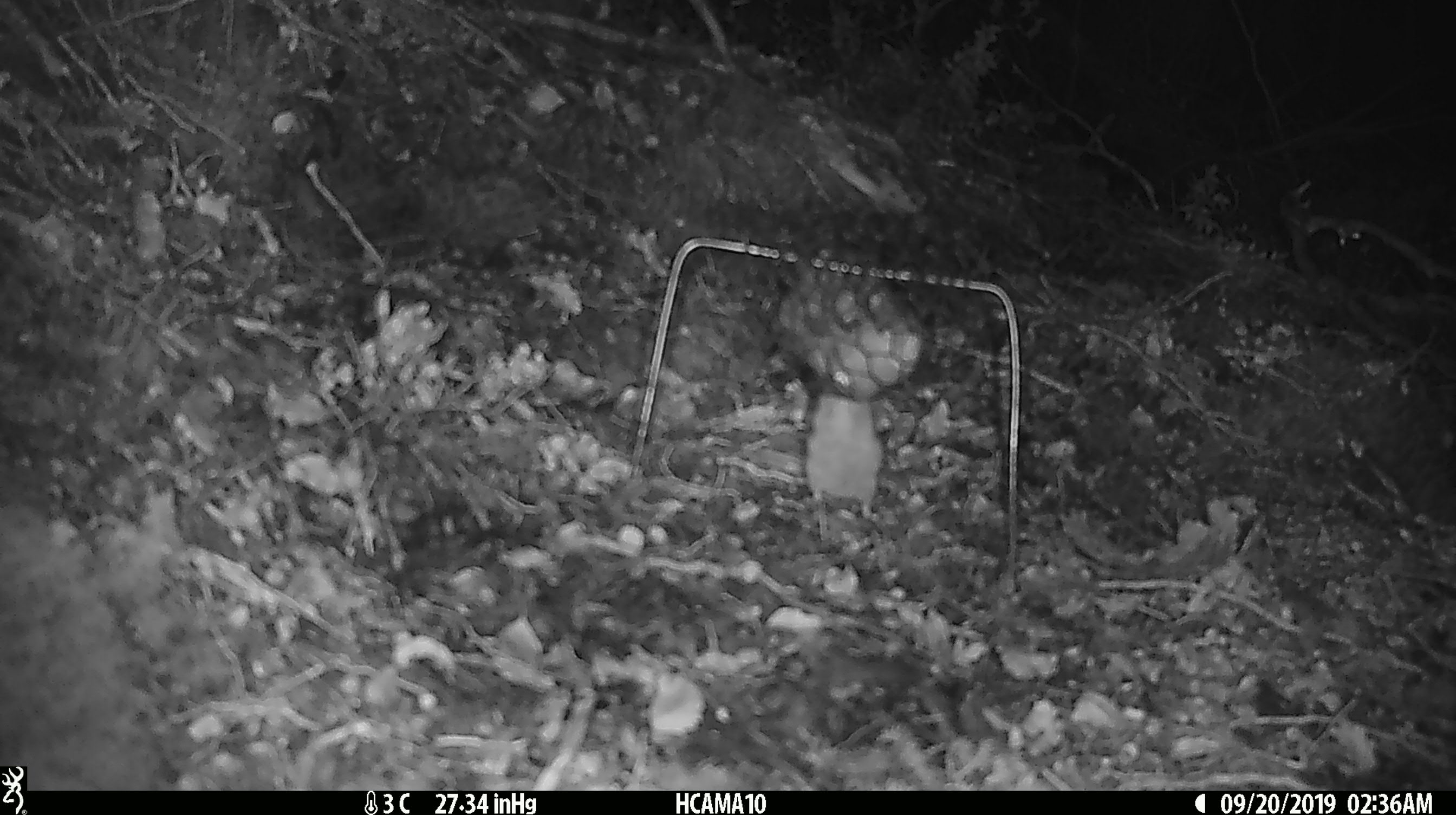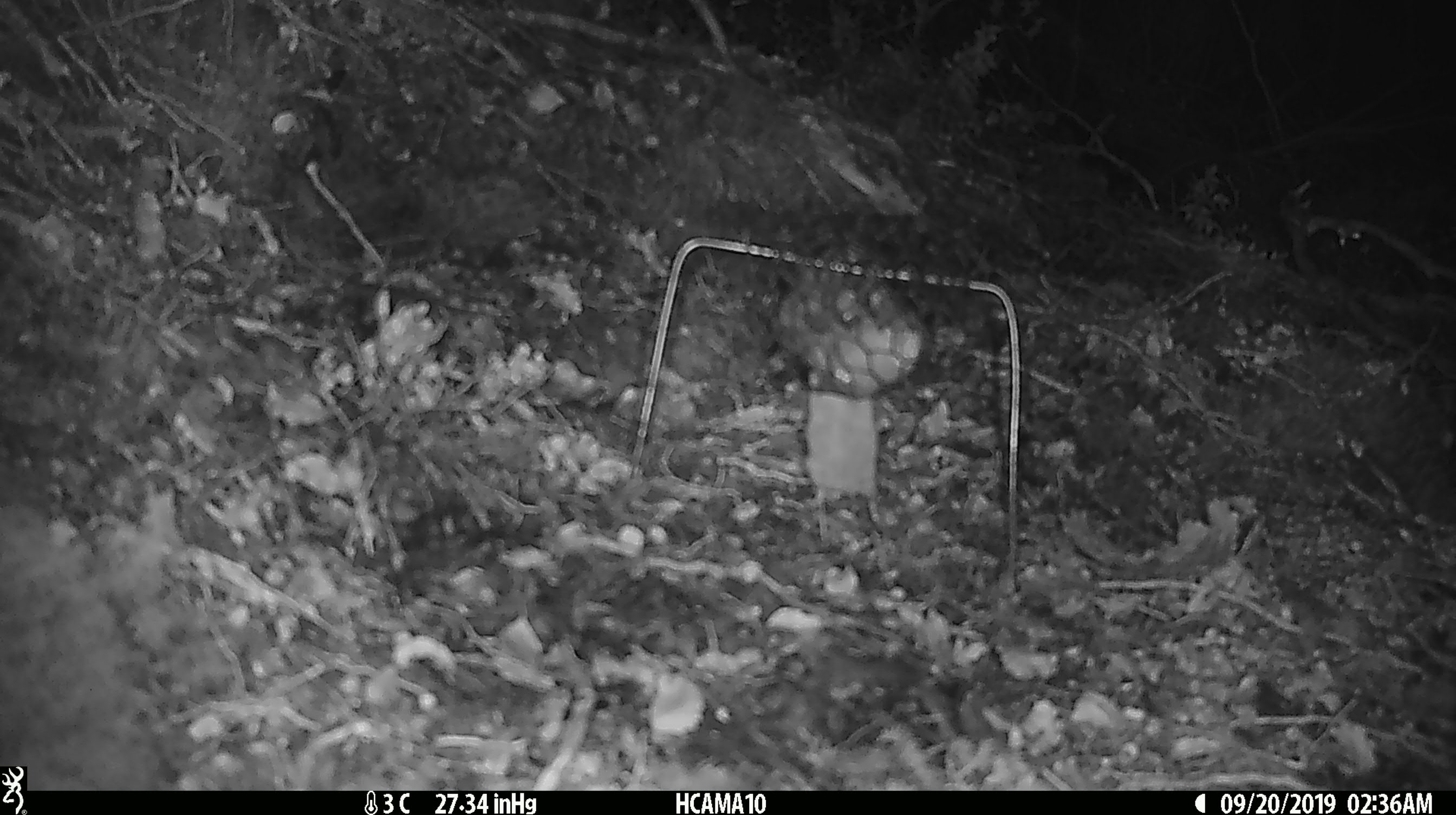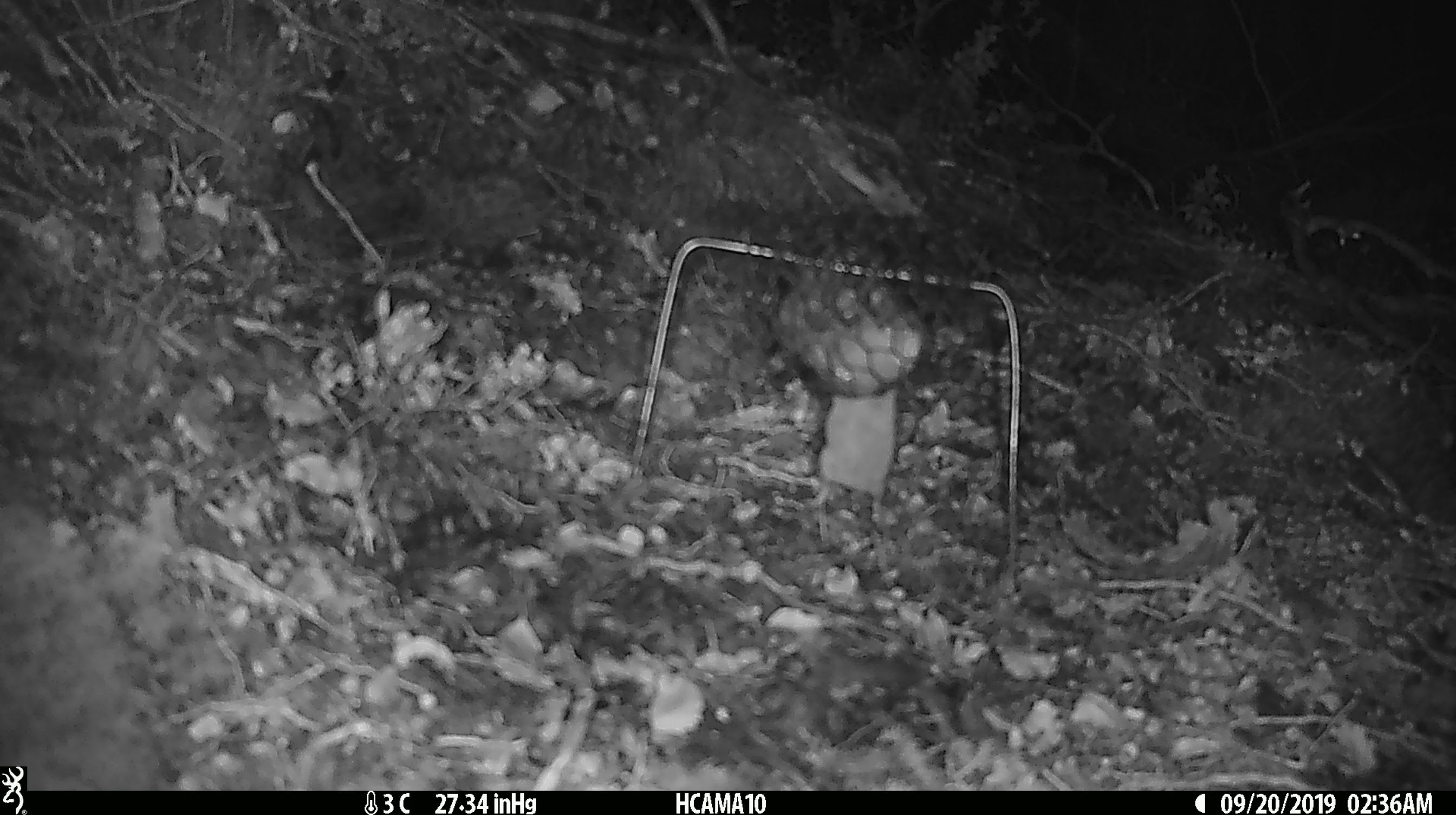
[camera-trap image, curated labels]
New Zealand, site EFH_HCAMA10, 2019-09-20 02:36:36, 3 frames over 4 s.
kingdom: Animalia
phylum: Chordata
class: Mammalia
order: Rodentia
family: Muridae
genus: Mus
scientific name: Mus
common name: mouse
Mouse (Mus).